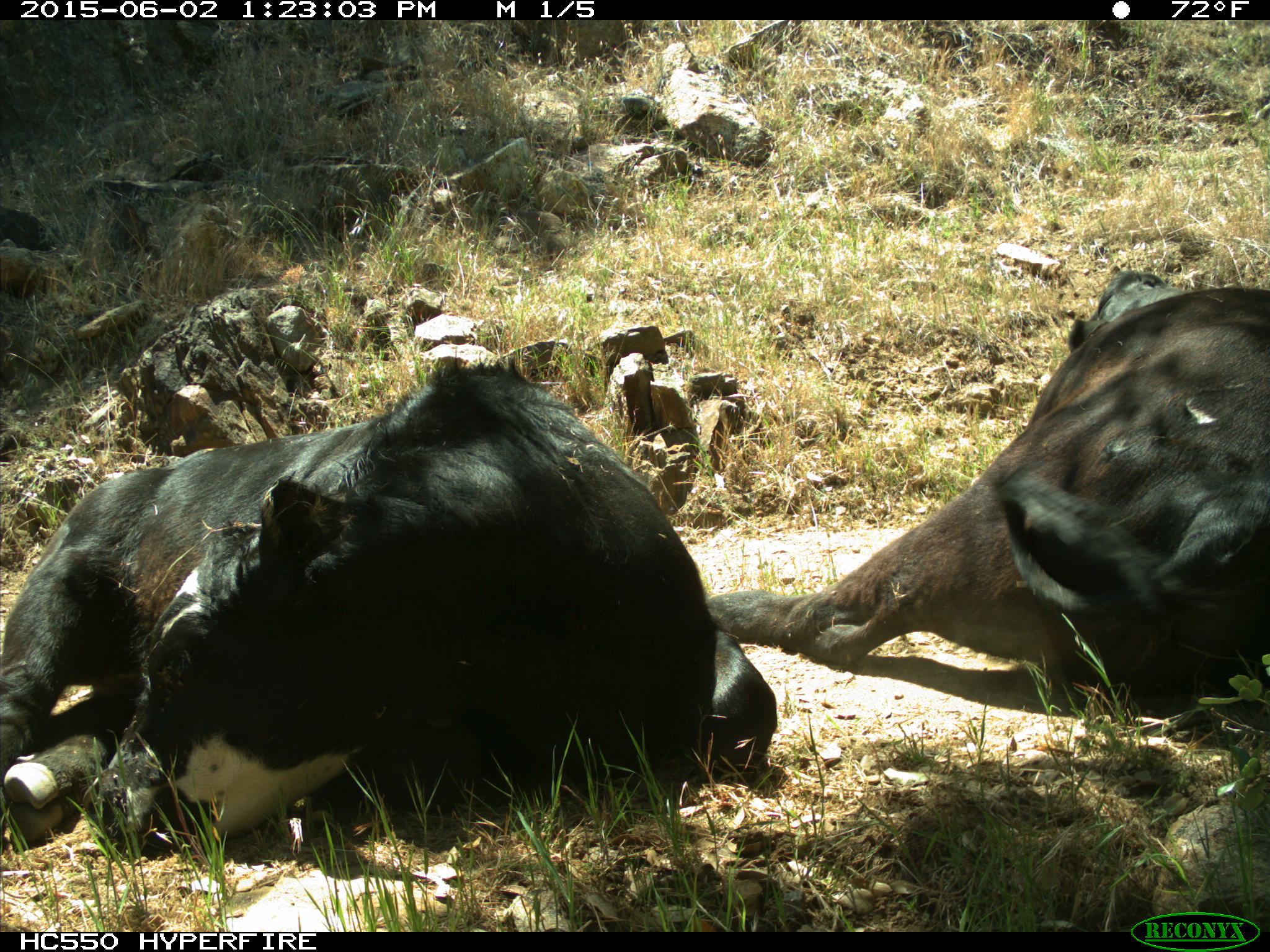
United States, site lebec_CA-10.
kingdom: Animalia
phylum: Chordata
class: Mammalia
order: Artiodactyla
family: Bovidae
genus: Bos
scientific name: Bos taurus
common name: domestic cow